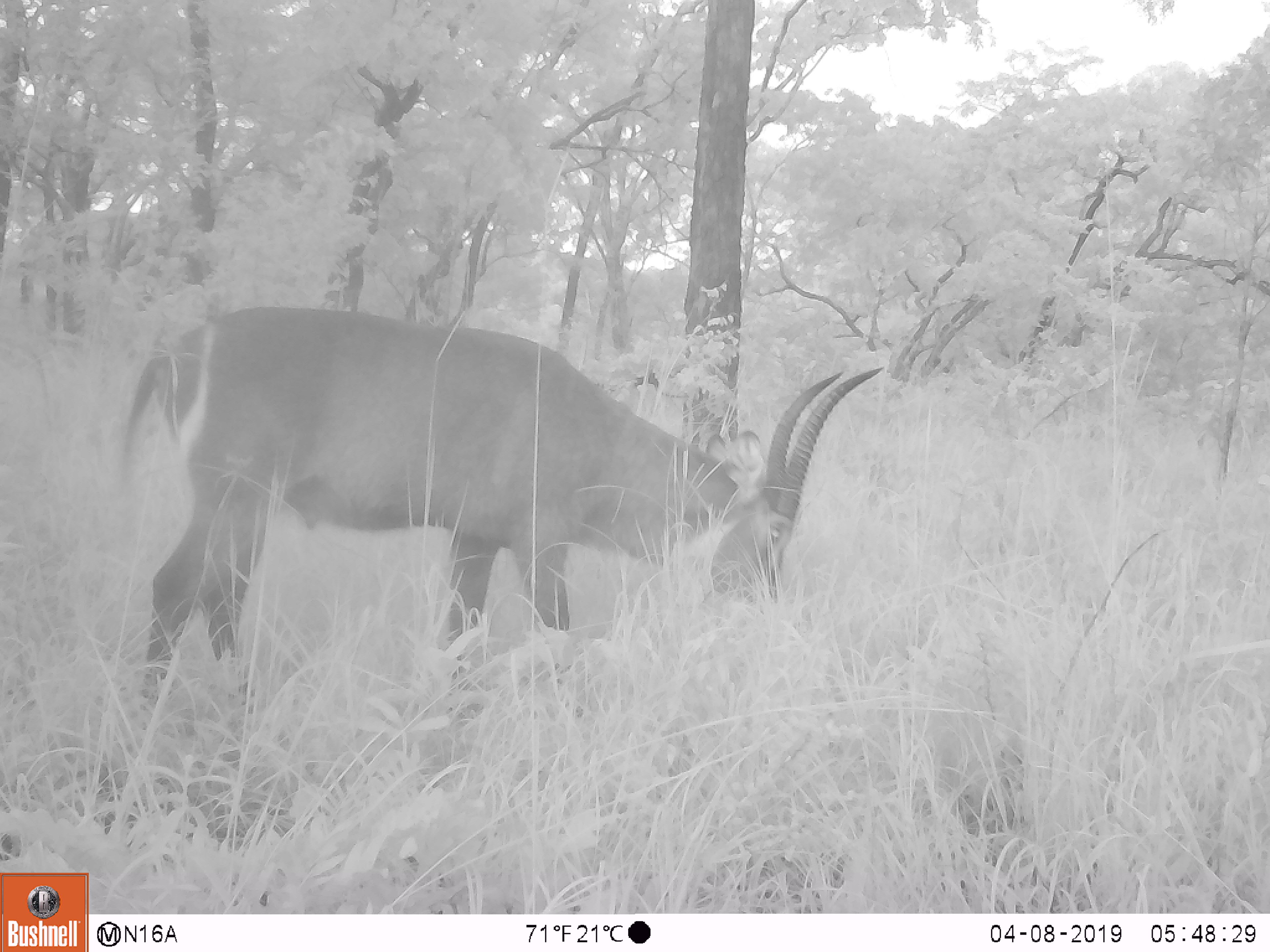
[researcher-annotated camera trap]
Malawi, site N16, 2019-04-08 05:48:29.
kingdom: Animalia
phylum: Chordata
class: Mammalia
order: Artiodactyla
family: Bovidae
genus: Kobus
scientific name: Kobus ellipsiprymnus ellipsiprymnus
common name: common waterbuck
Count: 1.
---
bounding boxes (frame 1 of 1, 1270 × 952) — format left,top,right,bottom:
common waterbuck: 111,301,891,763